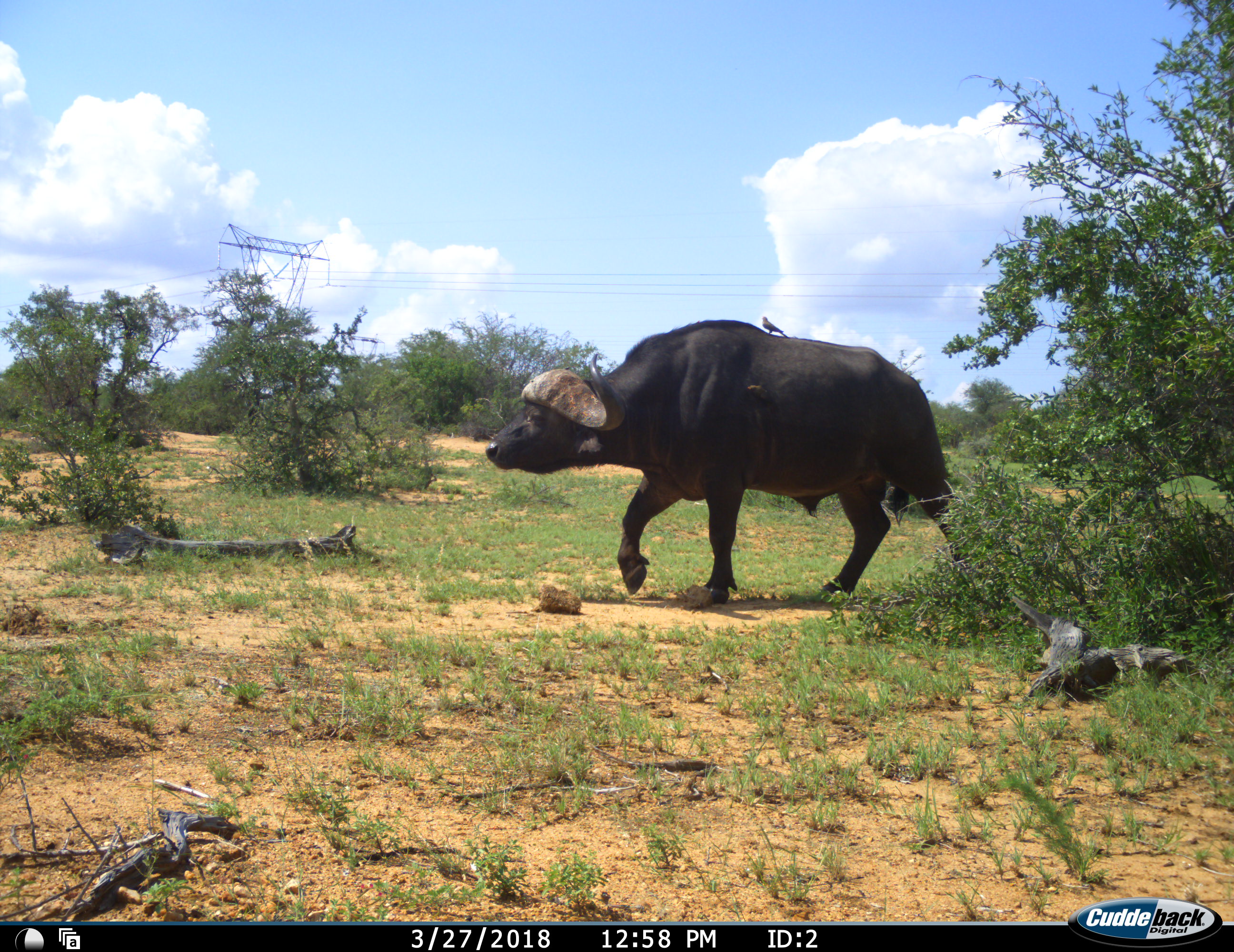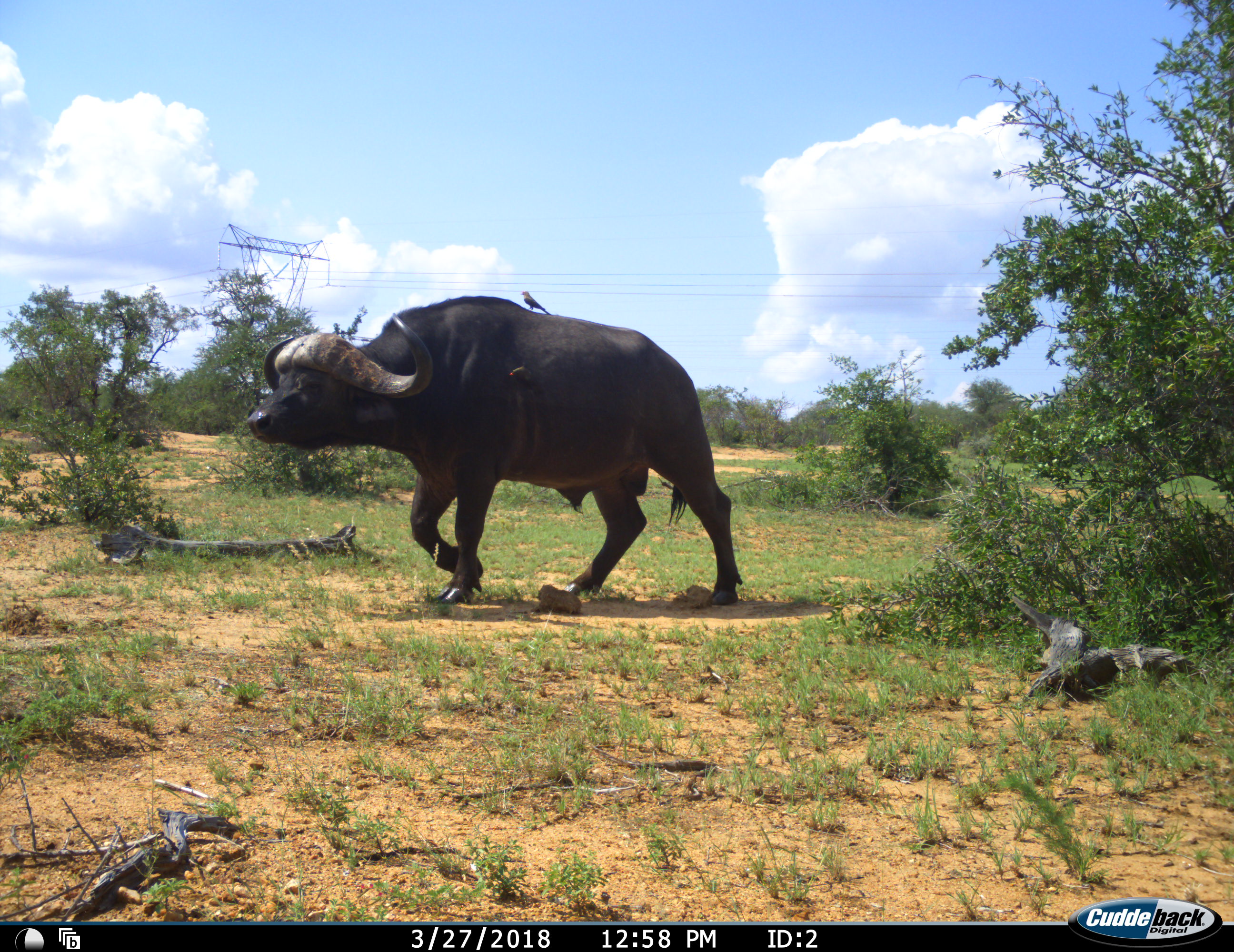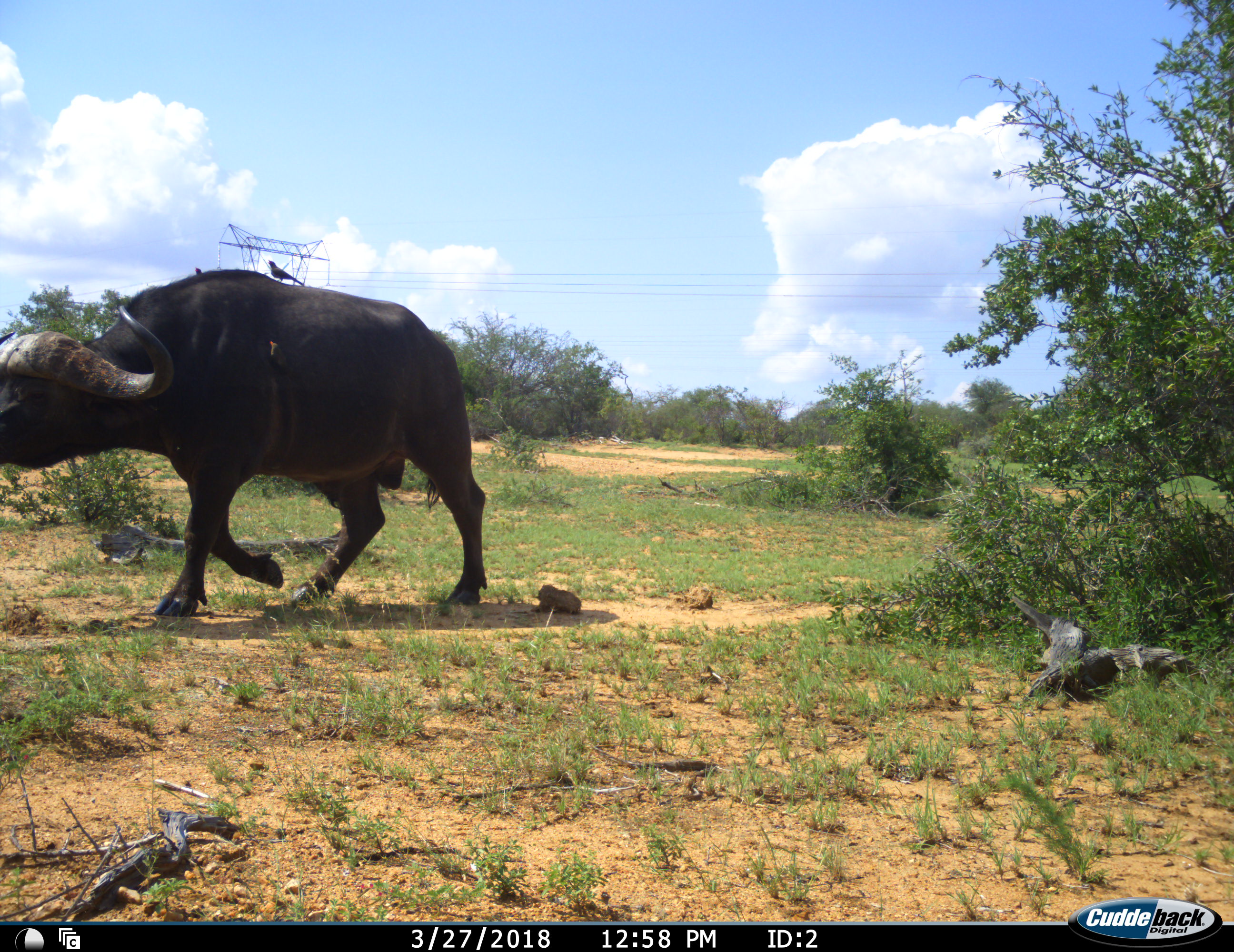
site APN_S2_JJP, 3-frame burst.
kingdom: Animalia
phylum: Chordata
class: Mammalia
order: Artiodactyla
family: Bovidae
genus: Syncerus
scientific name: Syncerus caffer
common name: african buffalo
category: buffalo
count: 1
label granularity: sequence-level